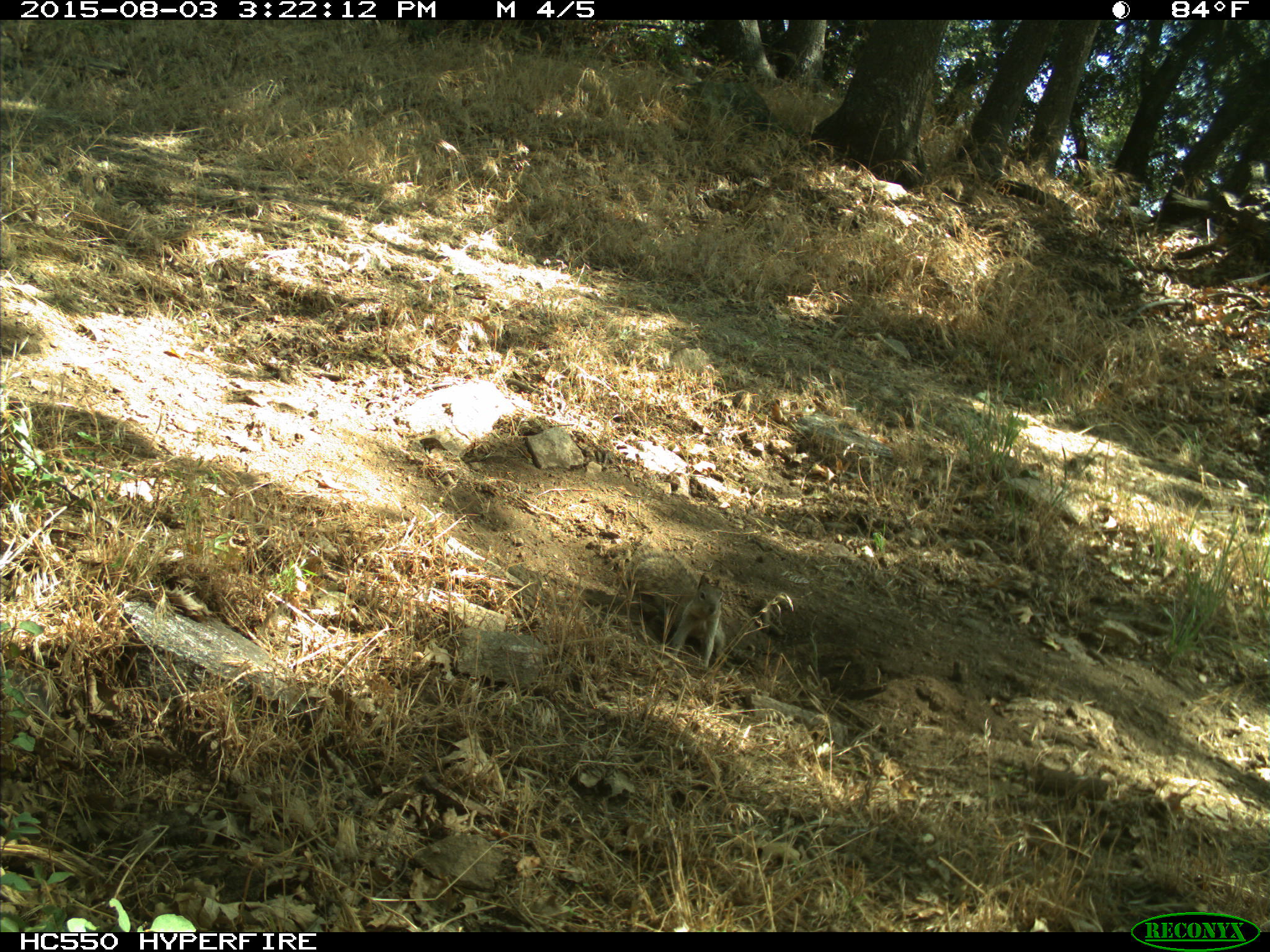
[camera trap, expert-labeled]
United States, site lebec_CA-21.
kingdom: Animalia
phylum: Chordata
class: Mammalia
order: Rodentia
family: Sciuridae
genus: Otospermophilus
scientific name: Otospermophilus beecheyi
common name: california ground squirrel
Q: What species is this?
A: Otospermophilus beecheyi (california ground squirrel).